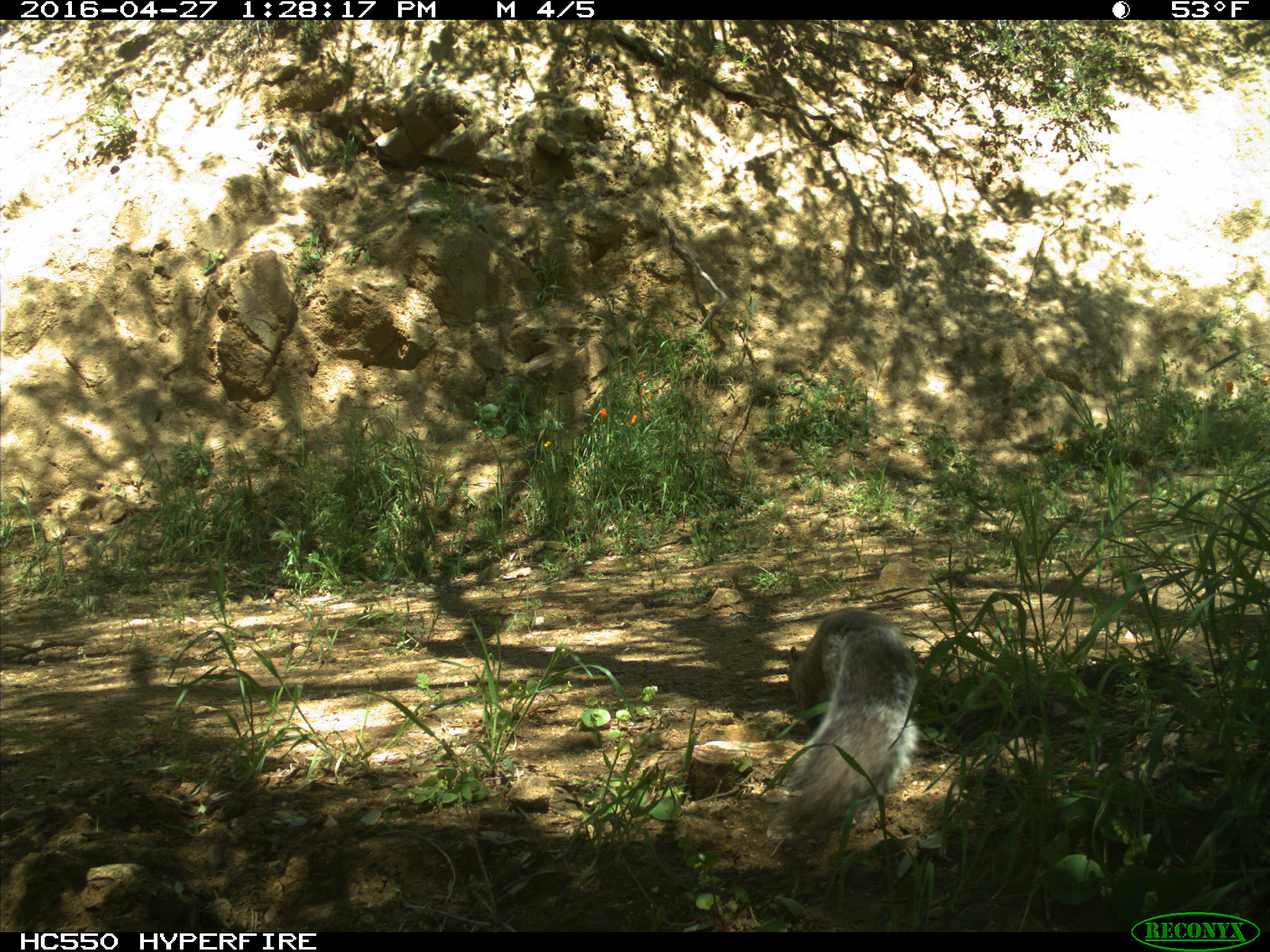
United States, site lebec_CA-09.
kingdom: Animalia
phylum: Chordata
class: Mammalia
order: Rodentia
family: Sciuridae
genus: Sciurus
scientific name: Sciurus carolinensis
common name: eastern gray squirrel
Sciurus carolinensis (eastern gray squirrel).